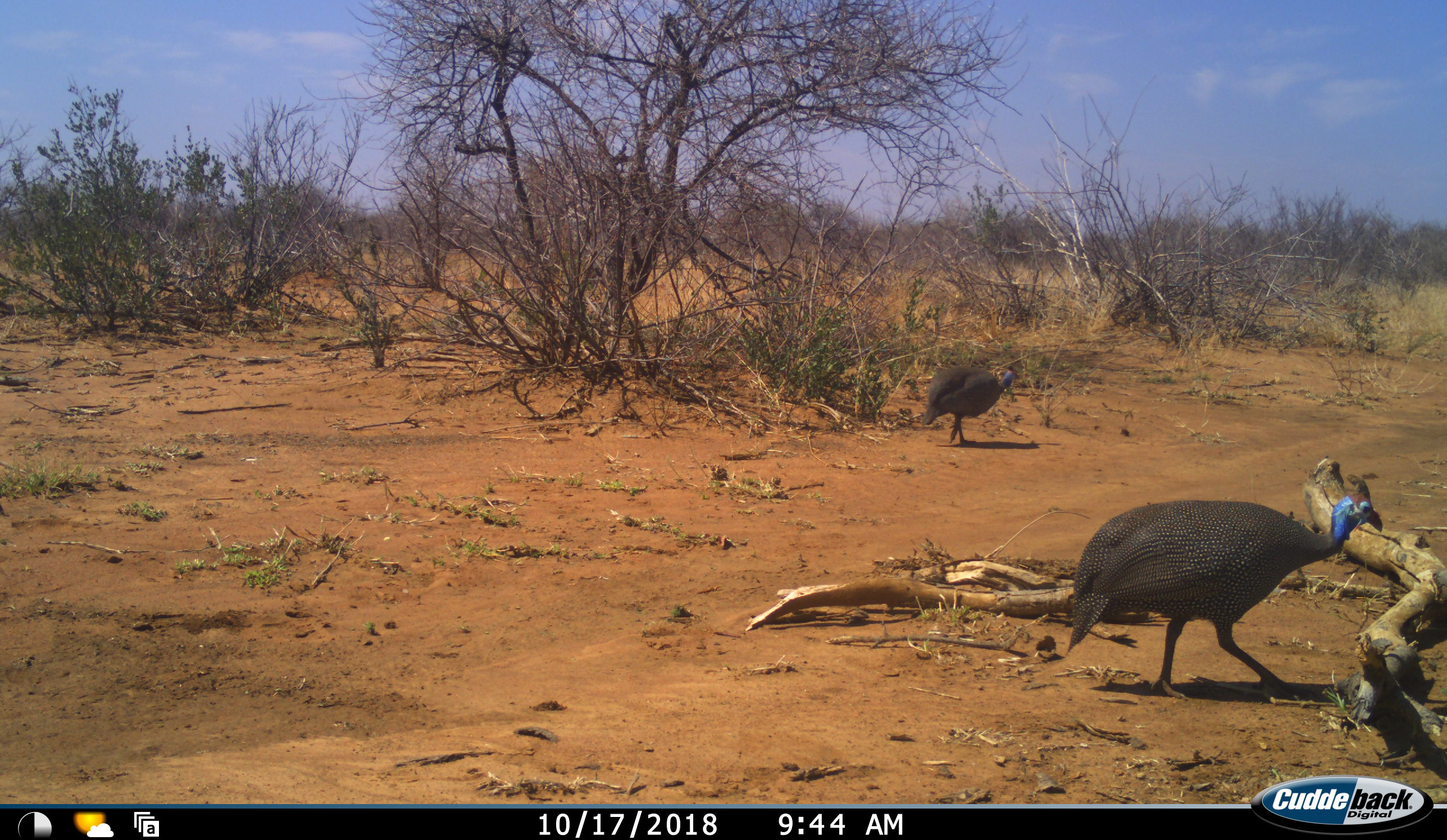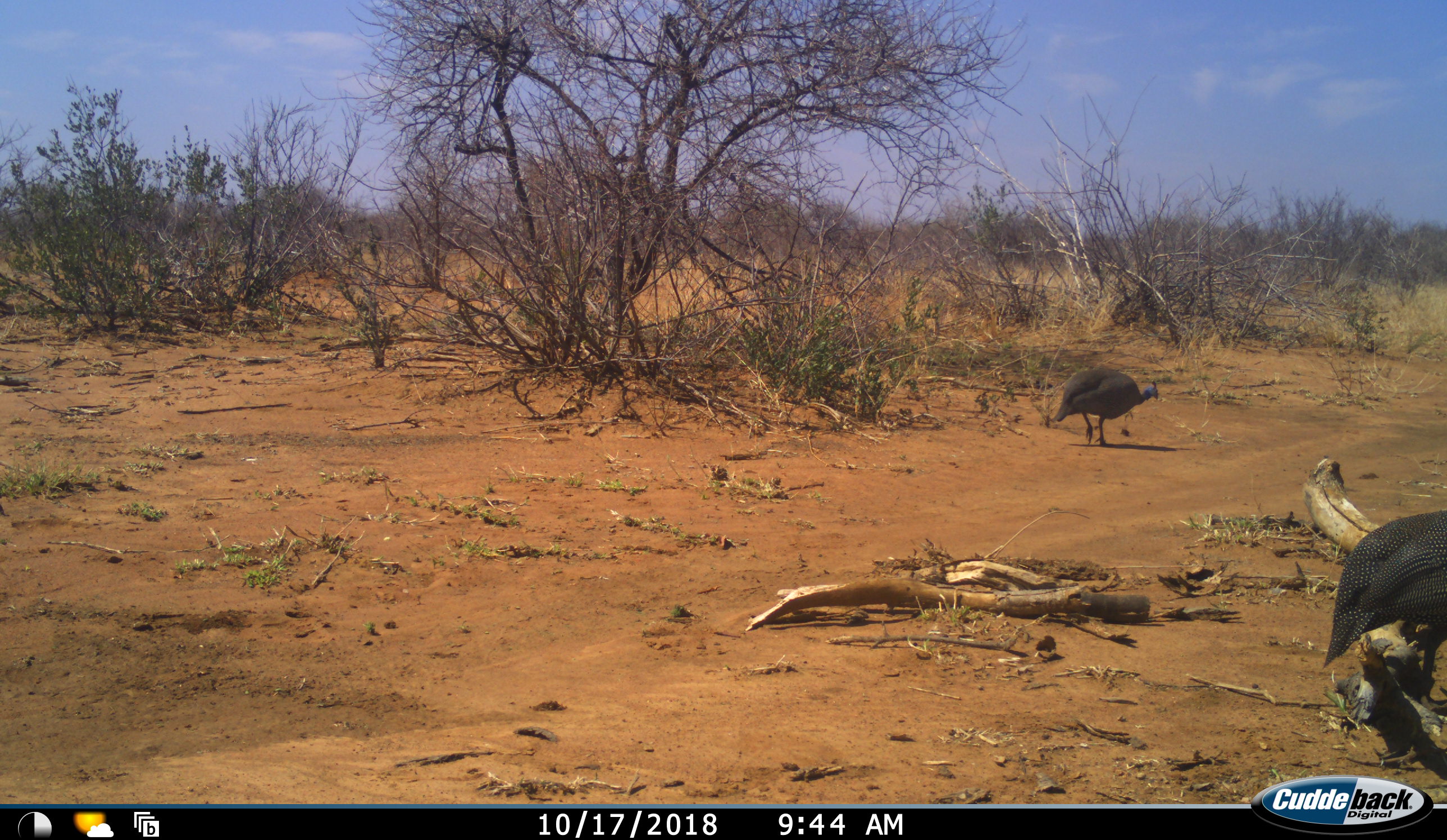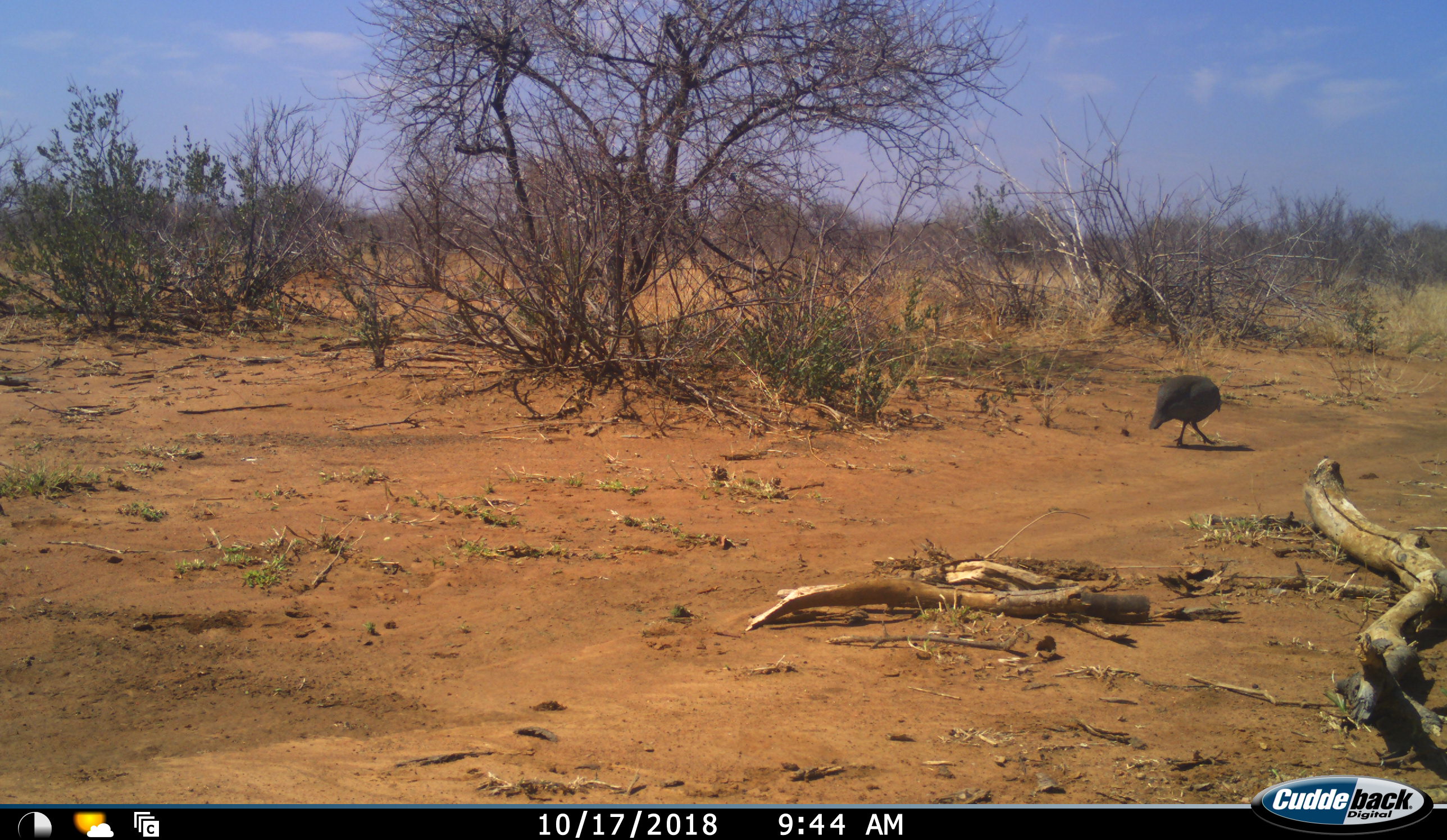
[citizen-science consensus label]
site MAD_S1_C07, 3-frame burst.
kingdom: Animalia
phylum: Chordata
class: Aves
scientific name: Aves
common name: bird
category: birdother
Birdother (bird) (Aves), count 2. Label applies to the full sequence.